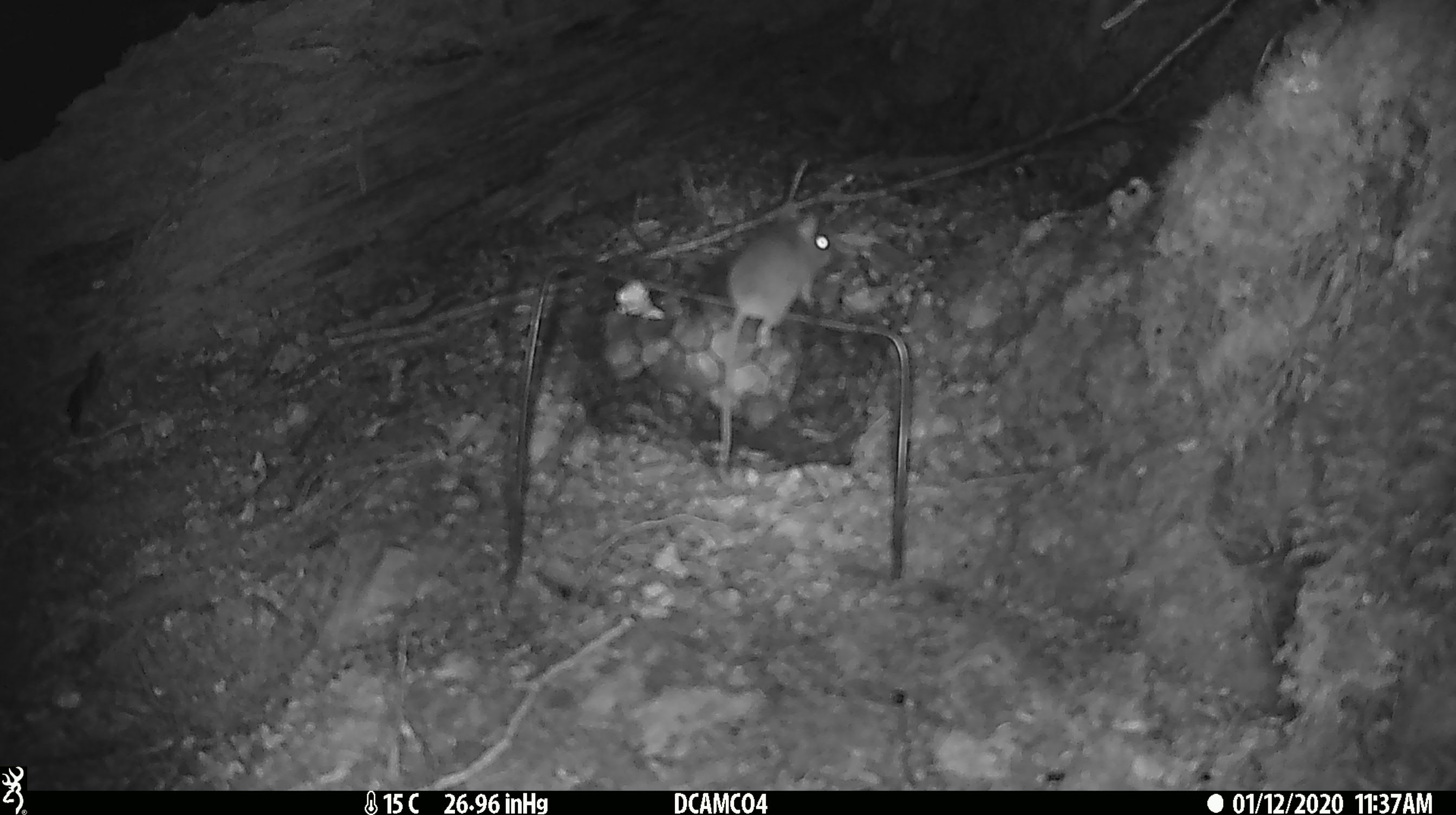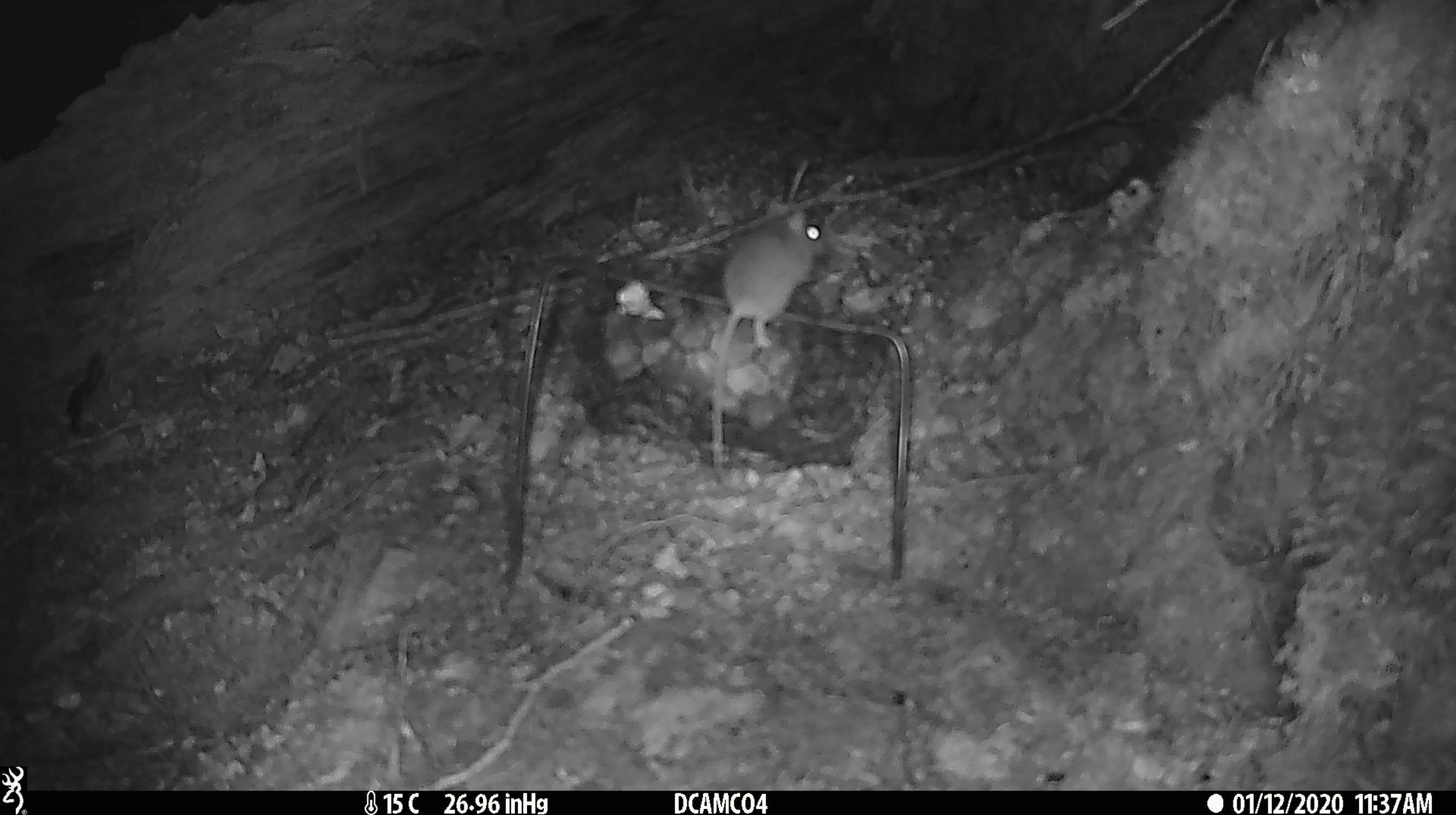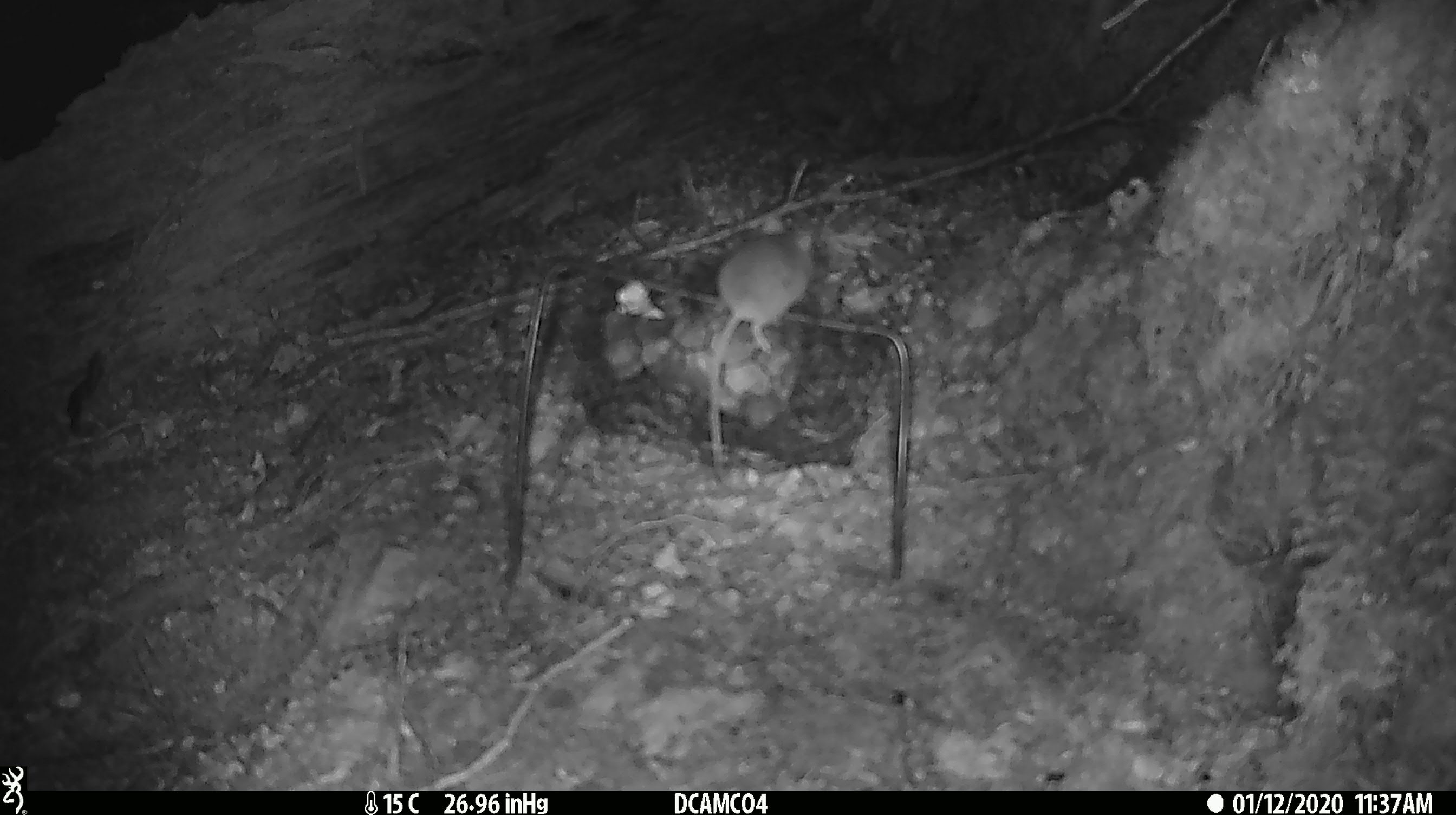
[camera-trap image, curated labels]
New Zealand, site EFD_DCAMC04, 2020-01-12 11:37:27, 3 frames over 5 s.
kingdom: Animalia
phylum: Chordata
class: Mammalia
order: Rodentia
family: Muridae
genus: Mus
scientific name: Mus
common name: mouse